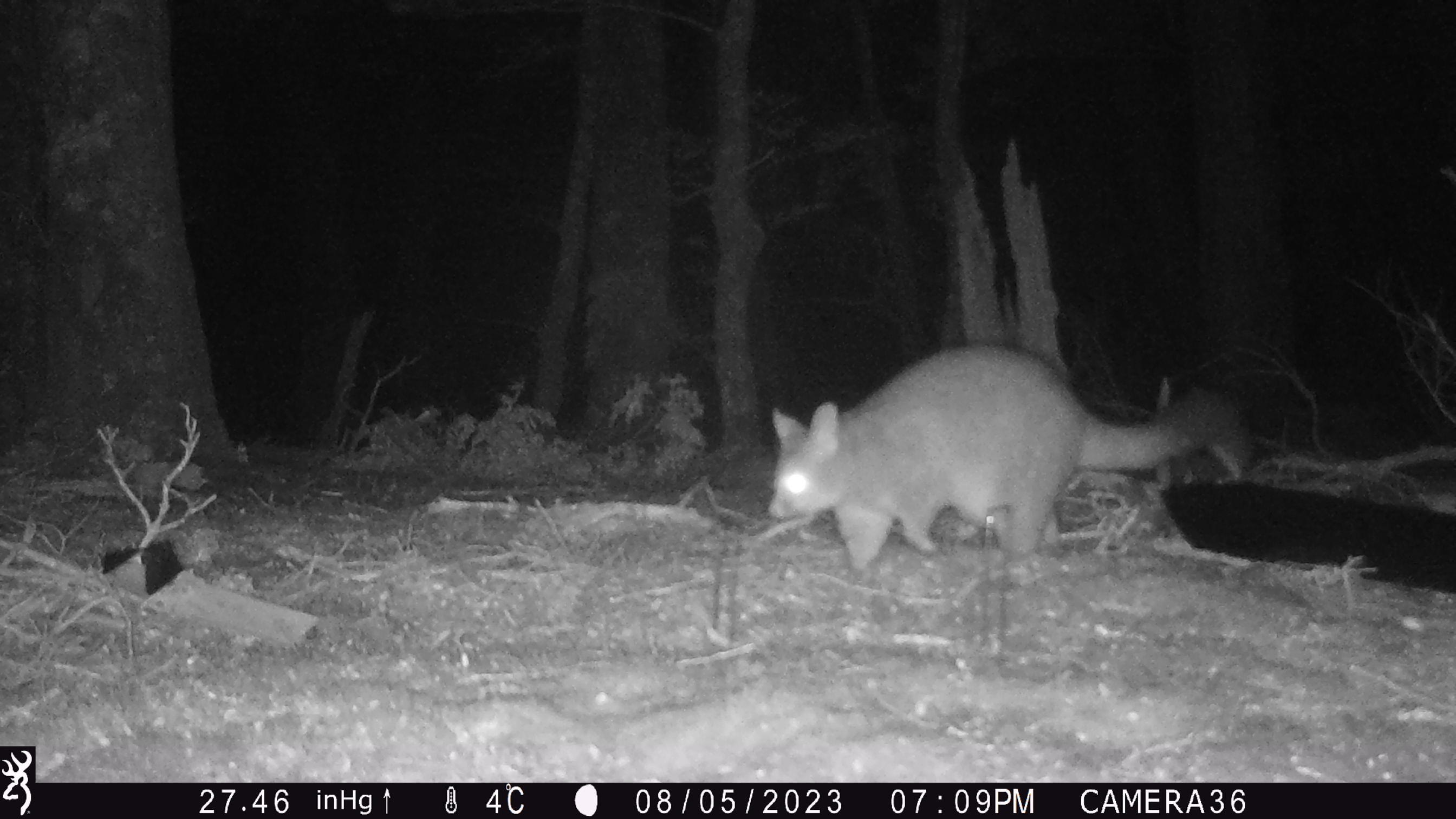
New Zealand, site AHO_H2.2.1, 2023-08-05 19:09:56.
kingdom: Animalia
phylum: Chordata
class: Mammalia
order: Carnivora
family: Mustelidae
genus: Mustela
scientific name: Mustela erminea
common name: stoat